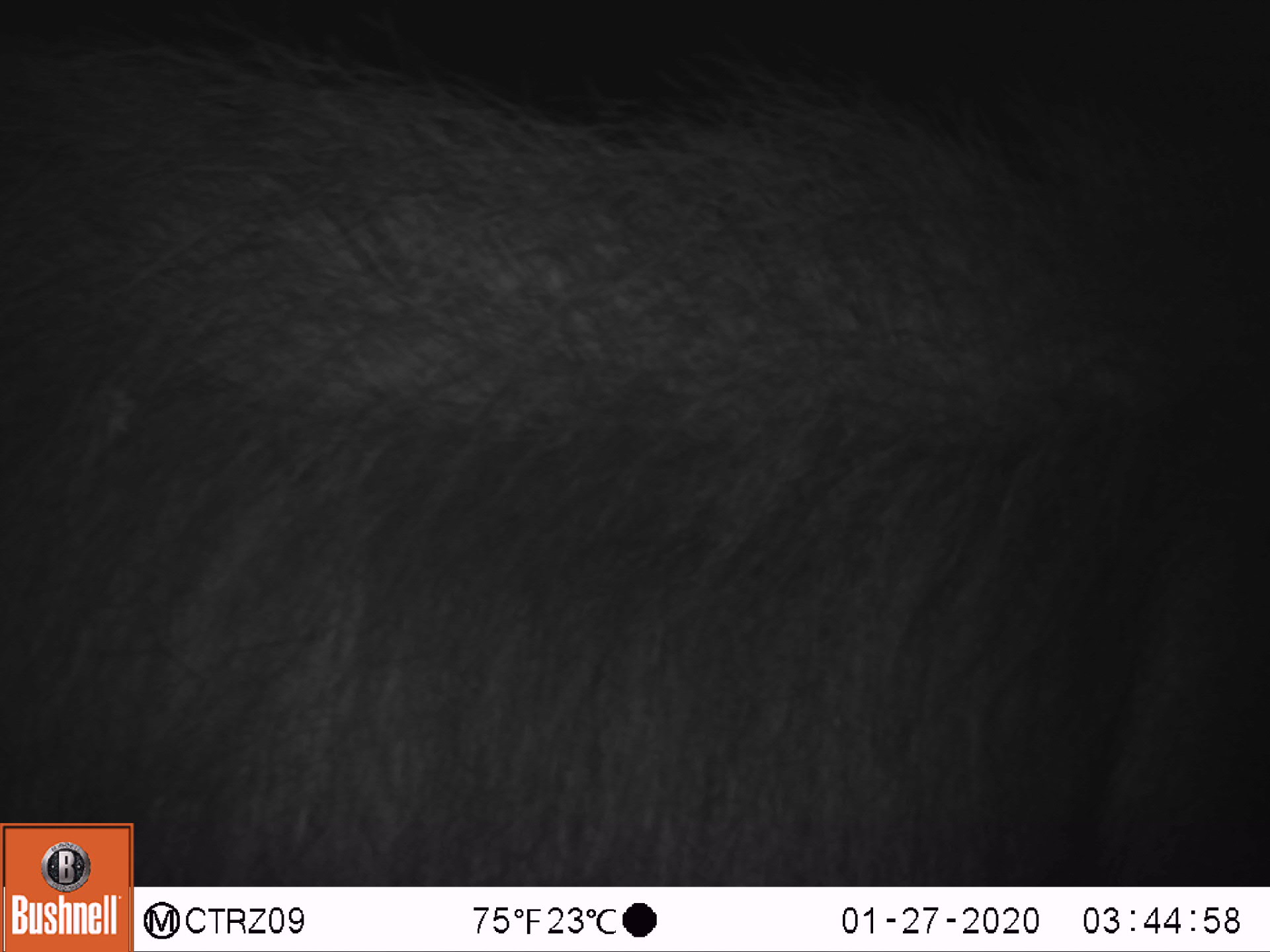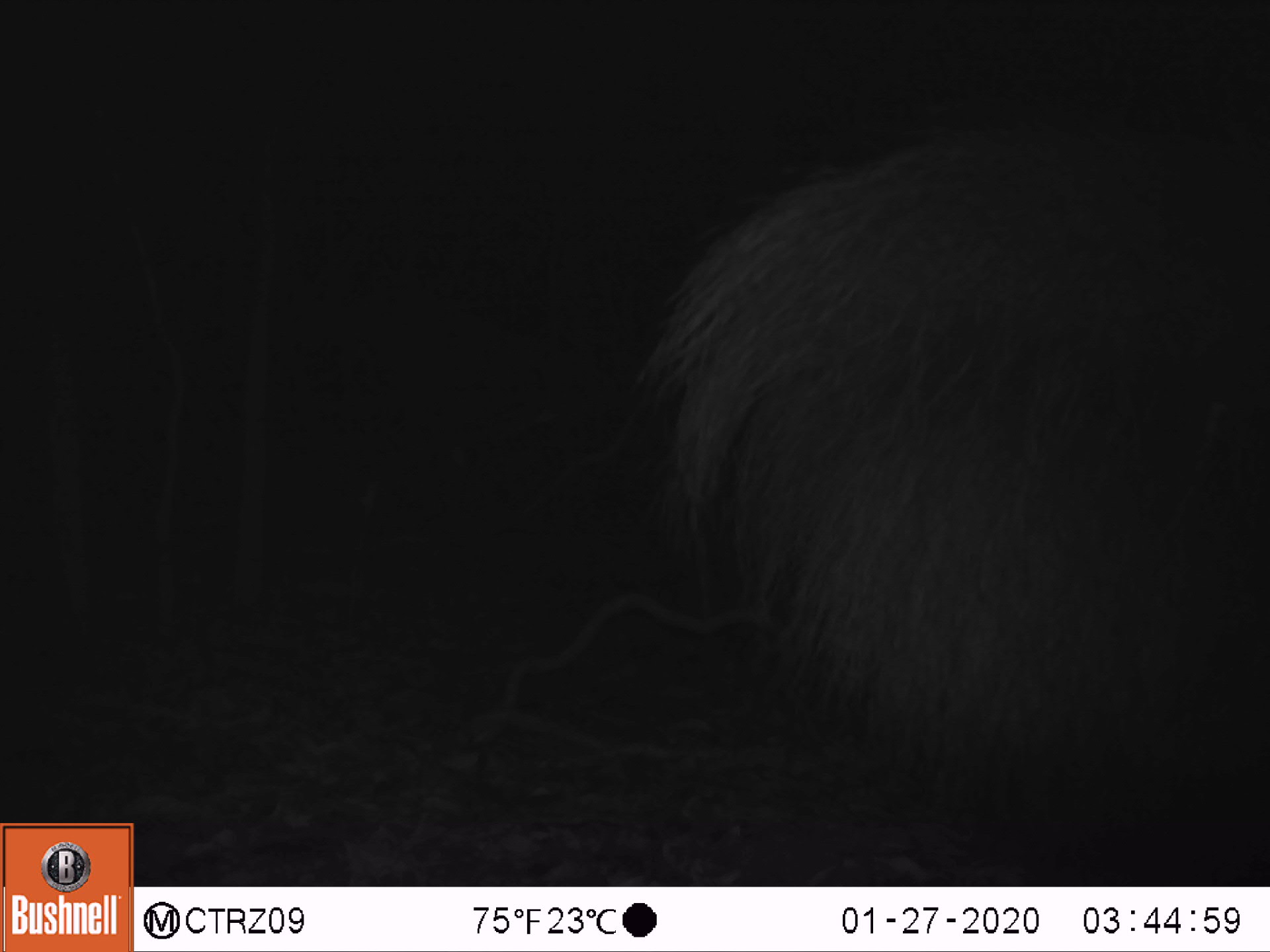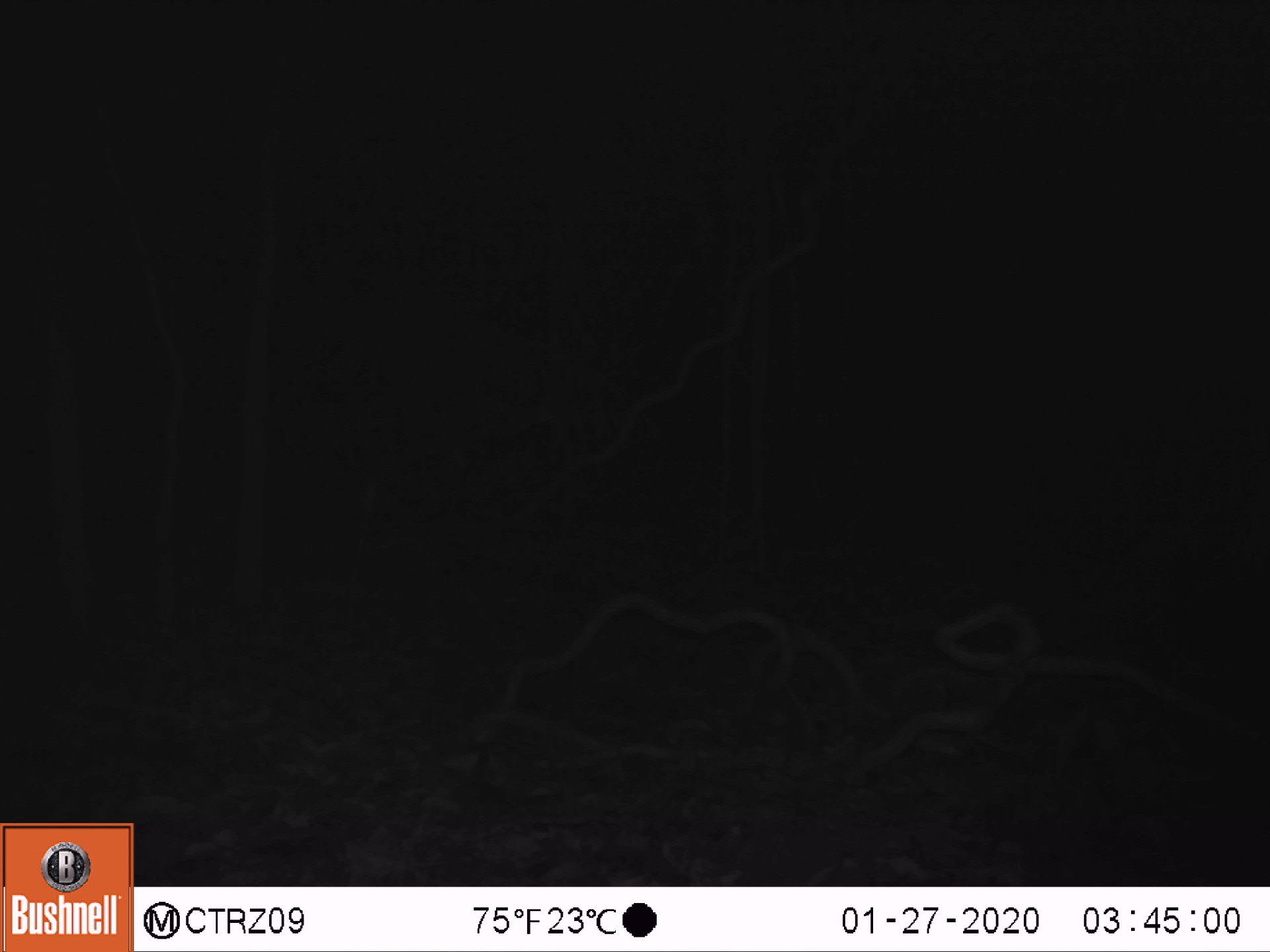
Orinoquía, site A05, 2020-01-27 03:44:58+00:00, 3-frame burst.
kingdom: Animalia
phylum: Chordata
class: Mammalia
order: Pilosa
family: Myrmecophagidae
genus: Myrmecophaga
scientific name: Myrmecophaga tridactyla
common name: giant anteater